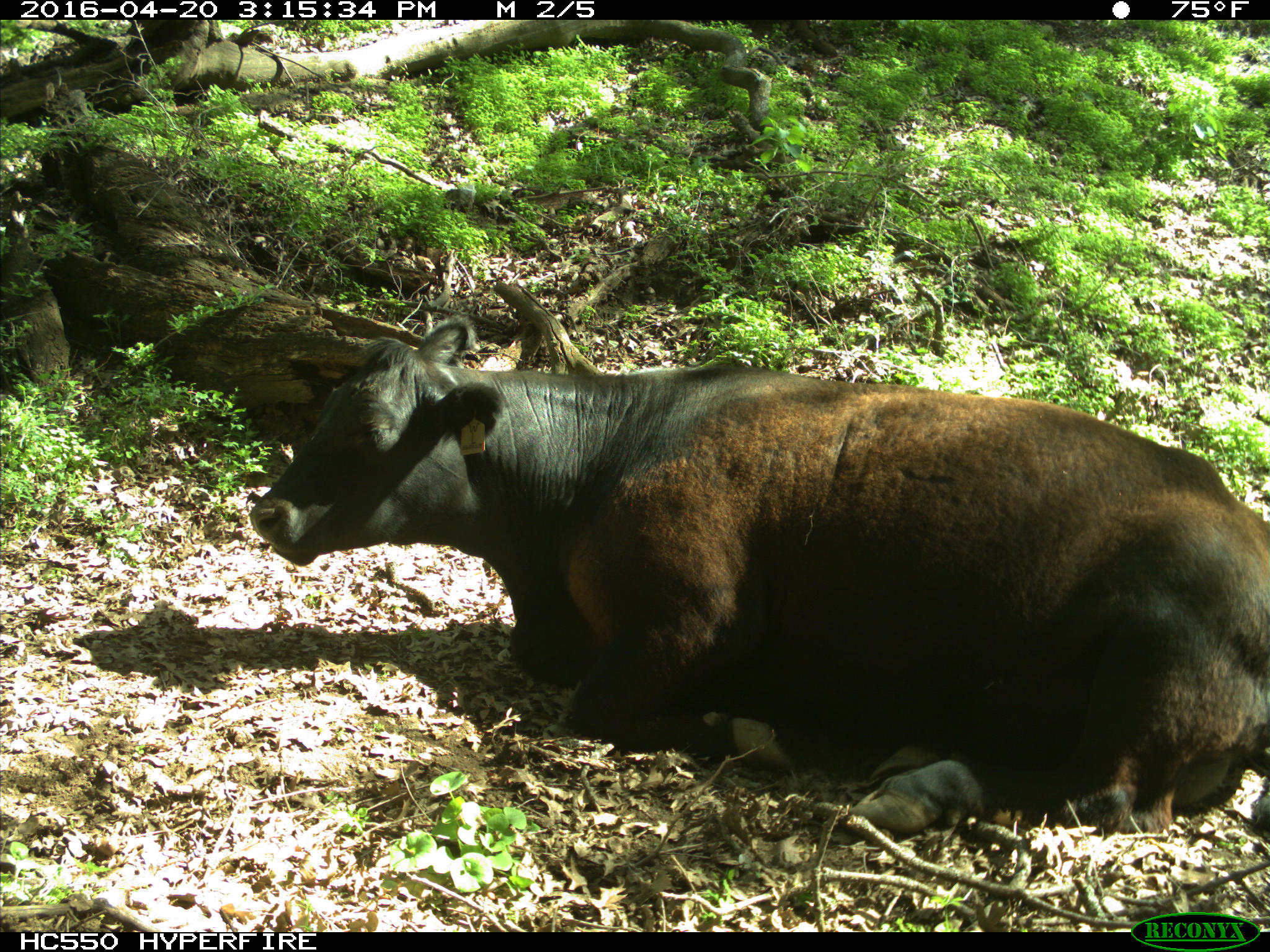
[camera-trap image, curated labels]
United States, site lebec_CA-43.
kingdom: Animalia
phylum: Chordata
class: Mammalia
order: Artiodactyla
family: Bovidae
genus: Bos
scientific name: Bos taurus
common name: domestic cow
Bos taurus (domestic cow).